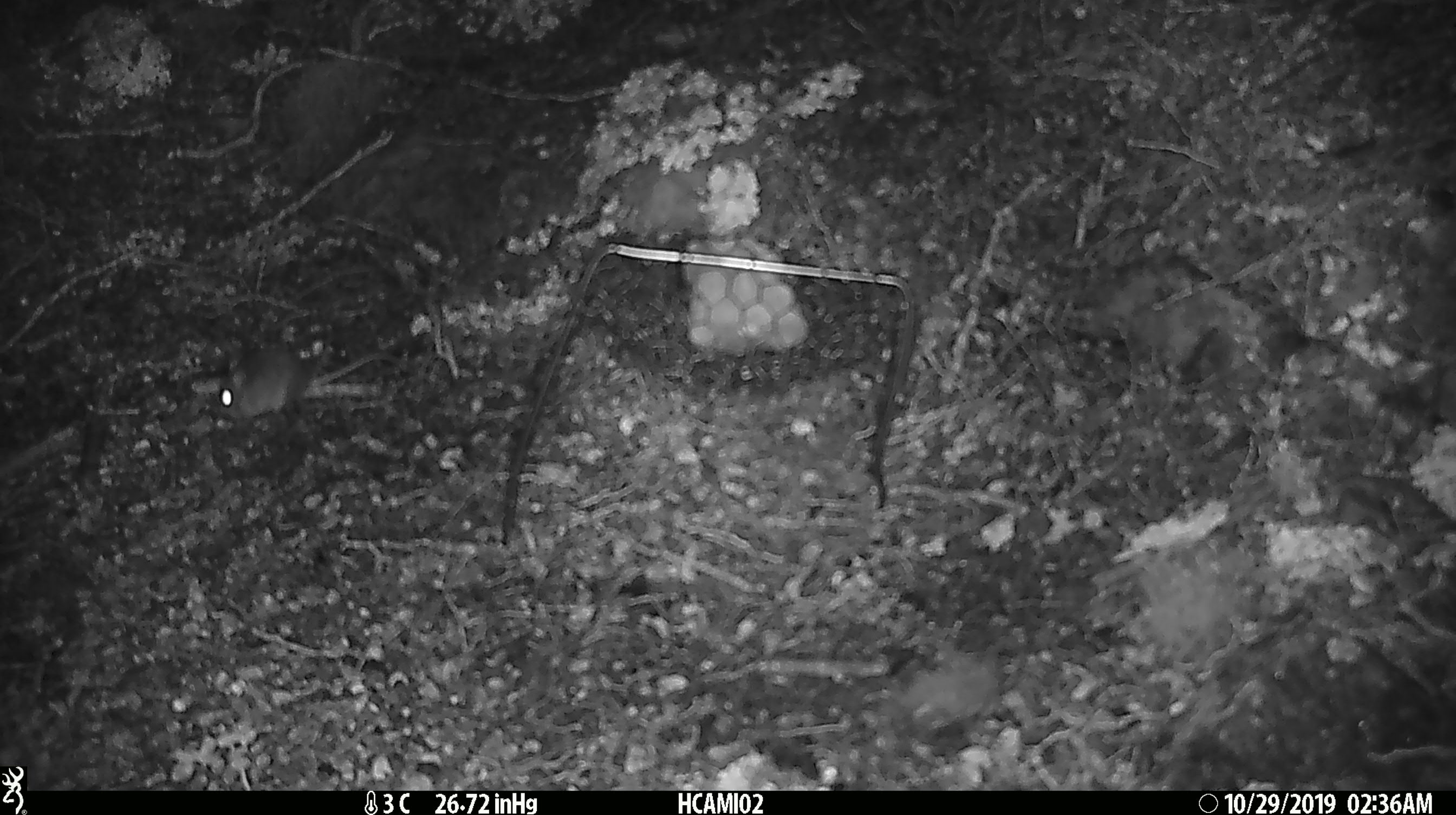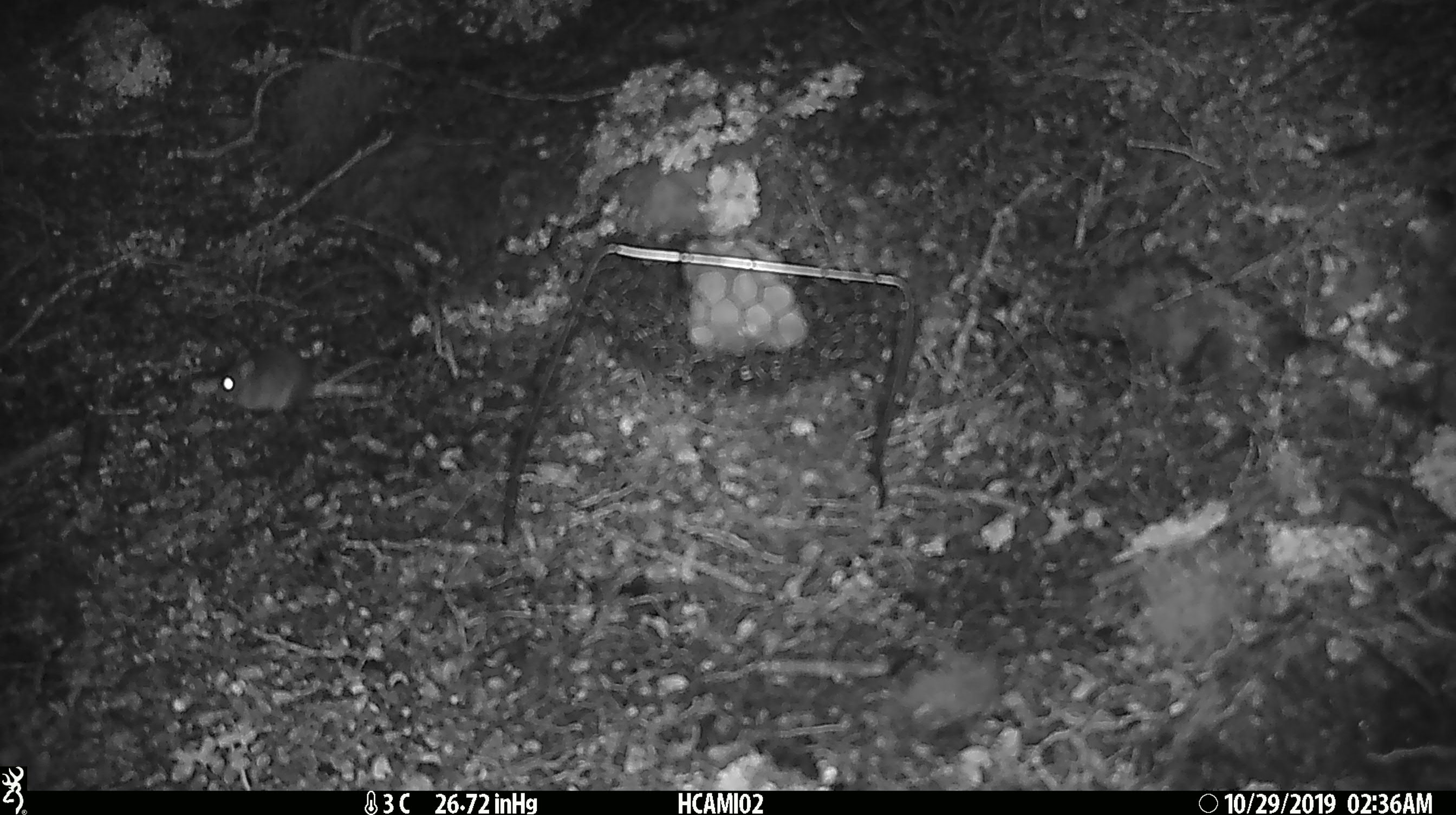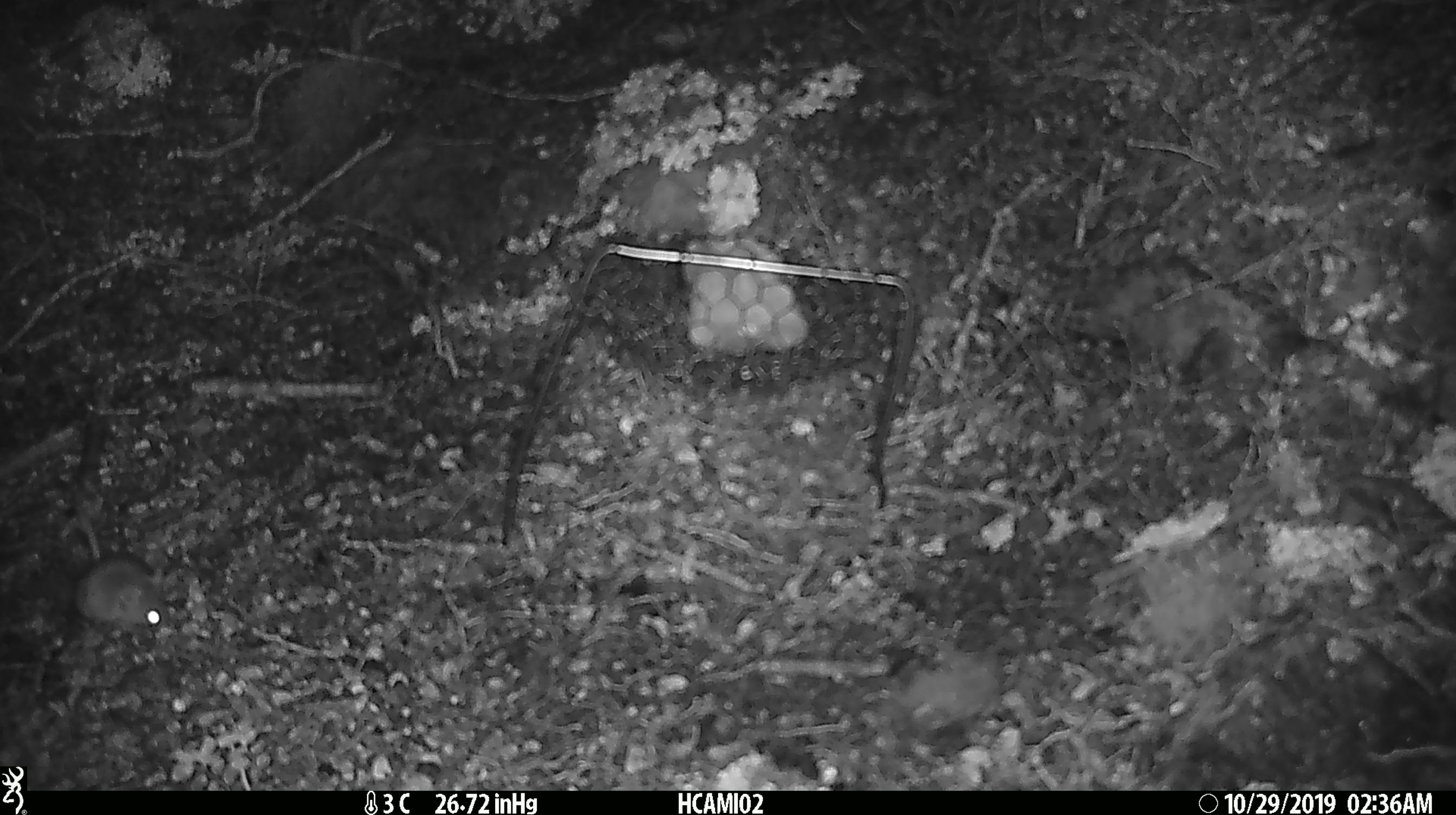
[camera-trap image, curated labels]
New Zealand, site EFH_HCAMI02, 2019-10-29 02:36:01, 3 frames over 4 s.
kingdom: Animalia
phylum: Chordata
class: Mammalia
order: Rodentia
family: Muridae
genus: Mus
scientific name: Mus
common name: mouse